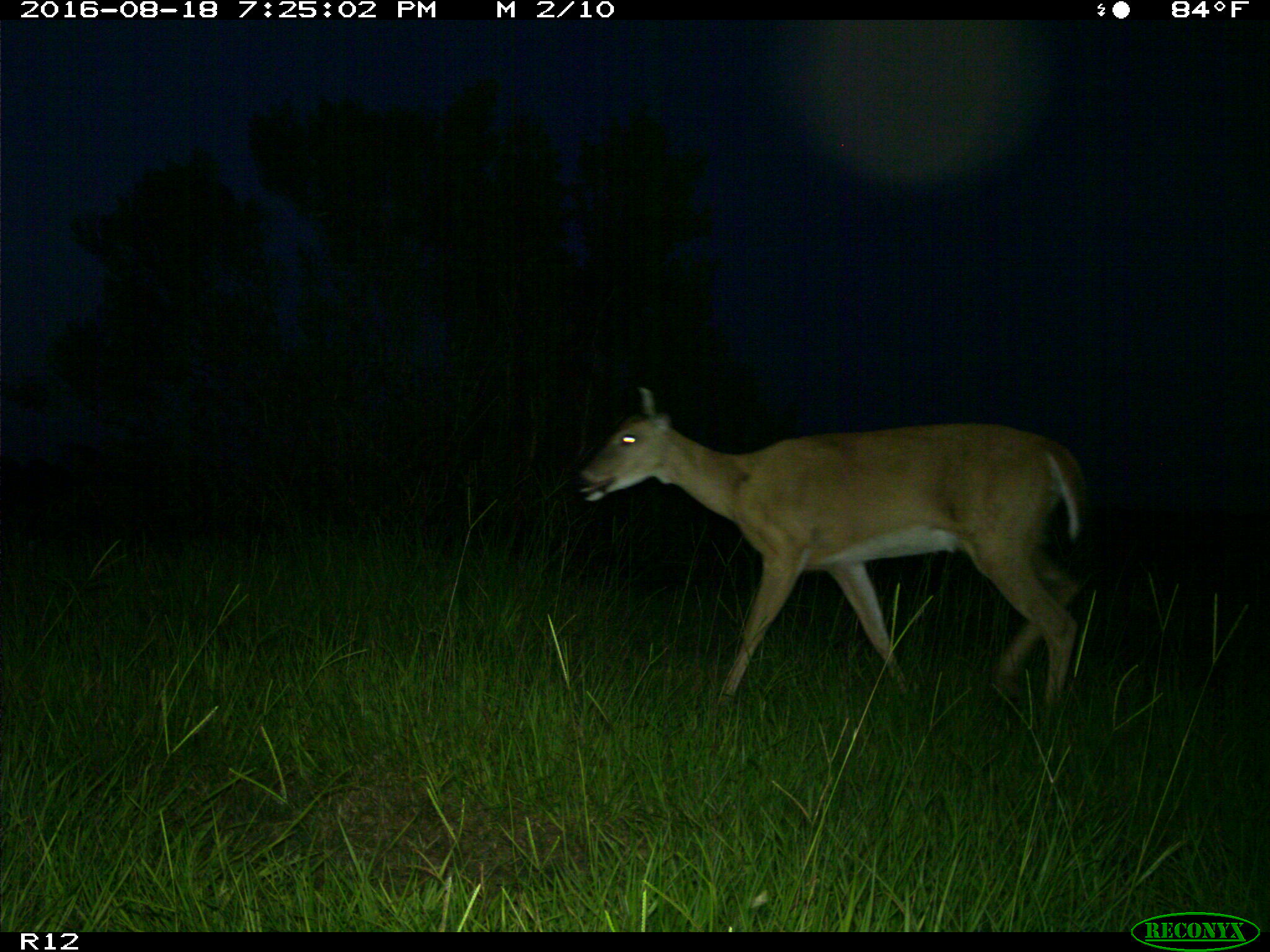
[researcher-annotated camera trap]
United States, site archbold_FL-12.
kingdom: Animalia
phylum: Chordata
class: Mammalia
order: Artiodactyla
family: Cervidae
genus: Odocoileus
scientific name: Odocoileus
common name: deer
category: unidentified deer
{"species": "unidentified deer (deer) (Odocoileus)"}